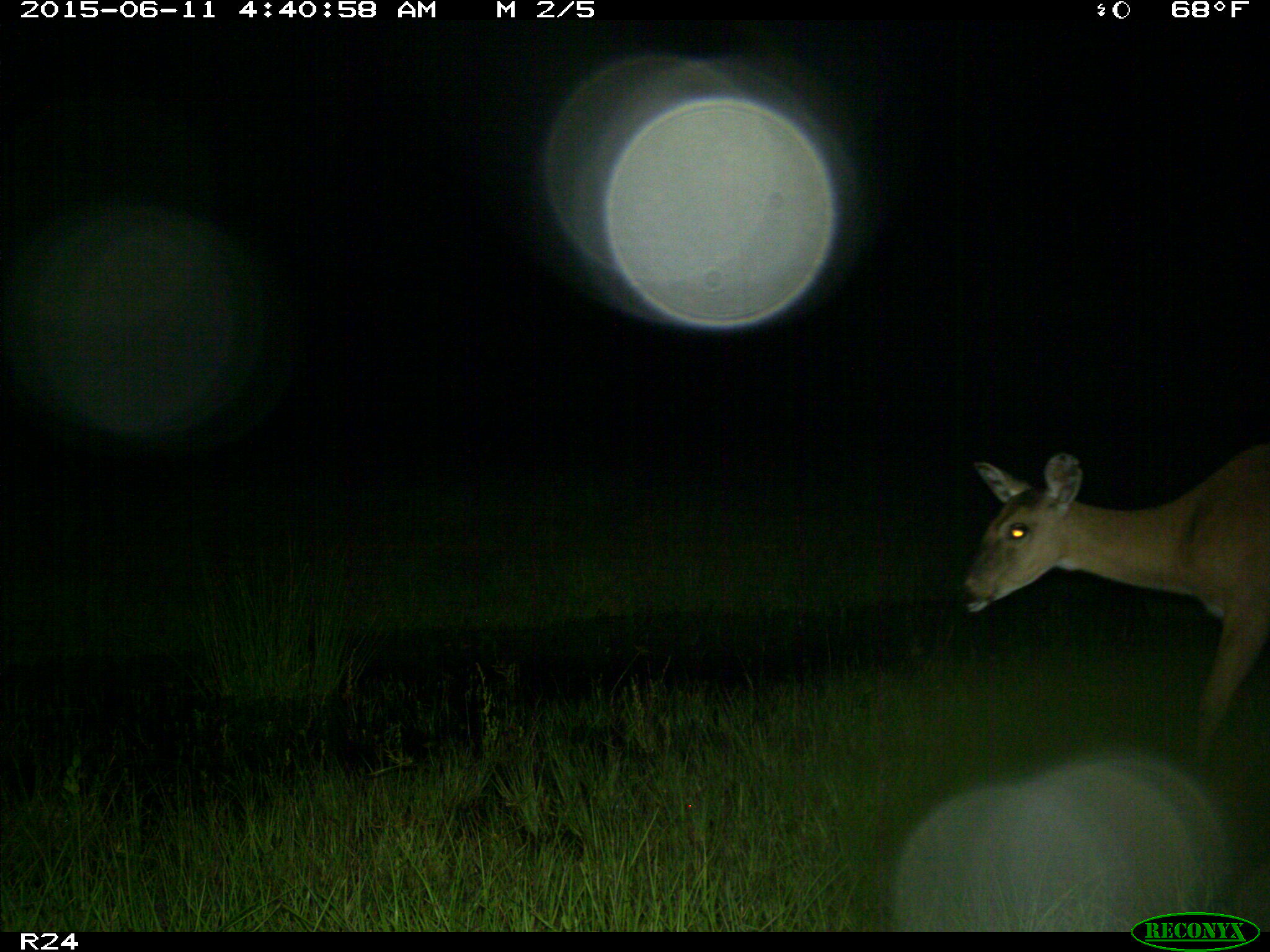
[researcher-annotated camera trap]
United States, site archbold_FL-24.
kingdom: Animalia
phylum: Chordata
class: Mammalia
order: Artiodactyla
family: Bovidae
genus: Bos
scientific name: Bos taurus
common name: domestic cow